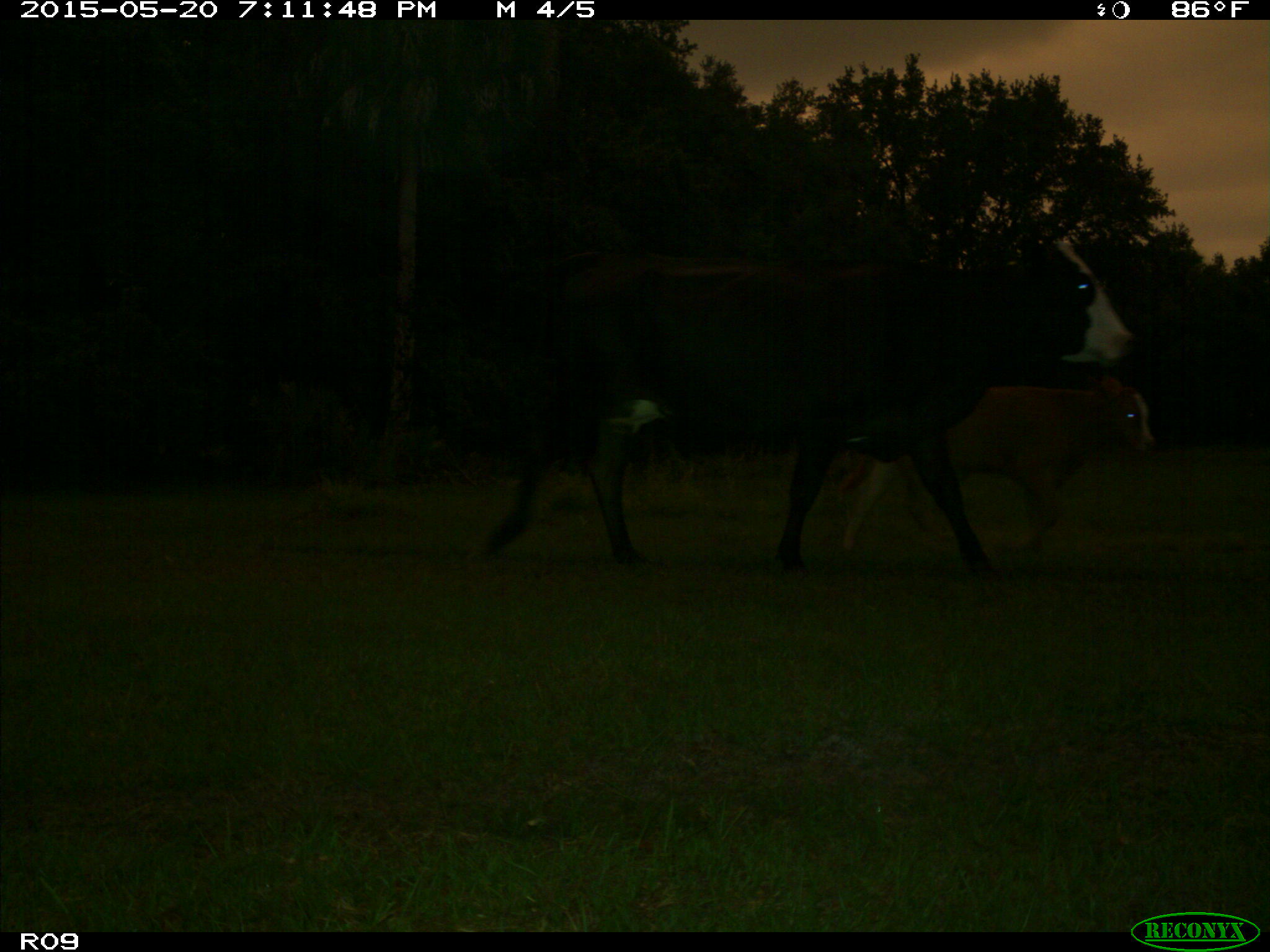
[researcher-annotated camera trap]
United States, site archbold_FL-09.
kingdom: Animalia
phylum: Chordata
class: Mammalia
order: Artiodactyla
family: Bovidae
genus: Bos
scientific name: Bos taurus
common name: domestic cow